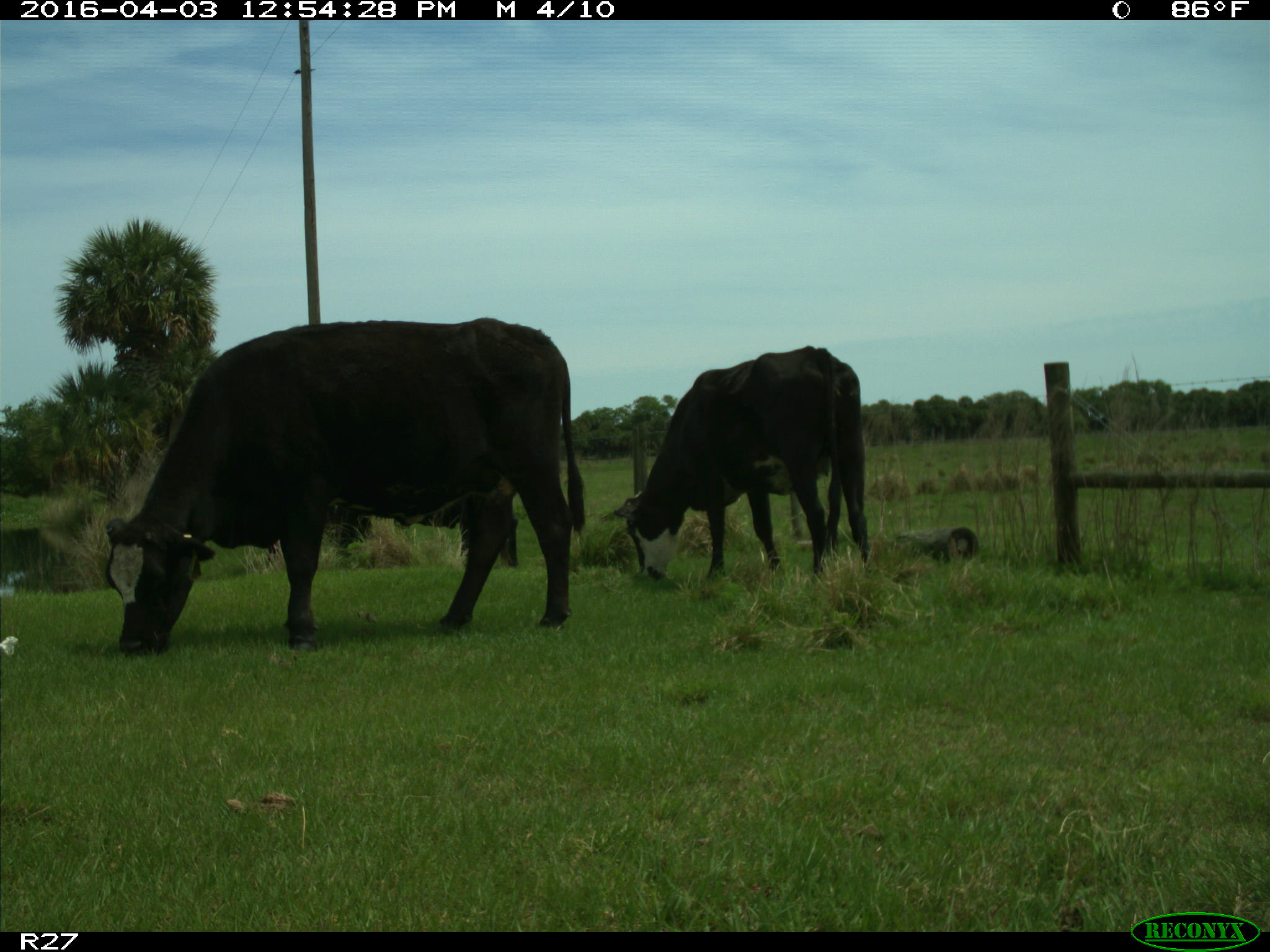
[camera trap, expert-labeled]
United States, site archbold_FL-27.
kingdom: Animalia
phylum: Chordata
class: Mammalia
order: Artiodactyla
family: Bovidae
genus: Bos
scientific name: Bos taurus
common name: domestic cow